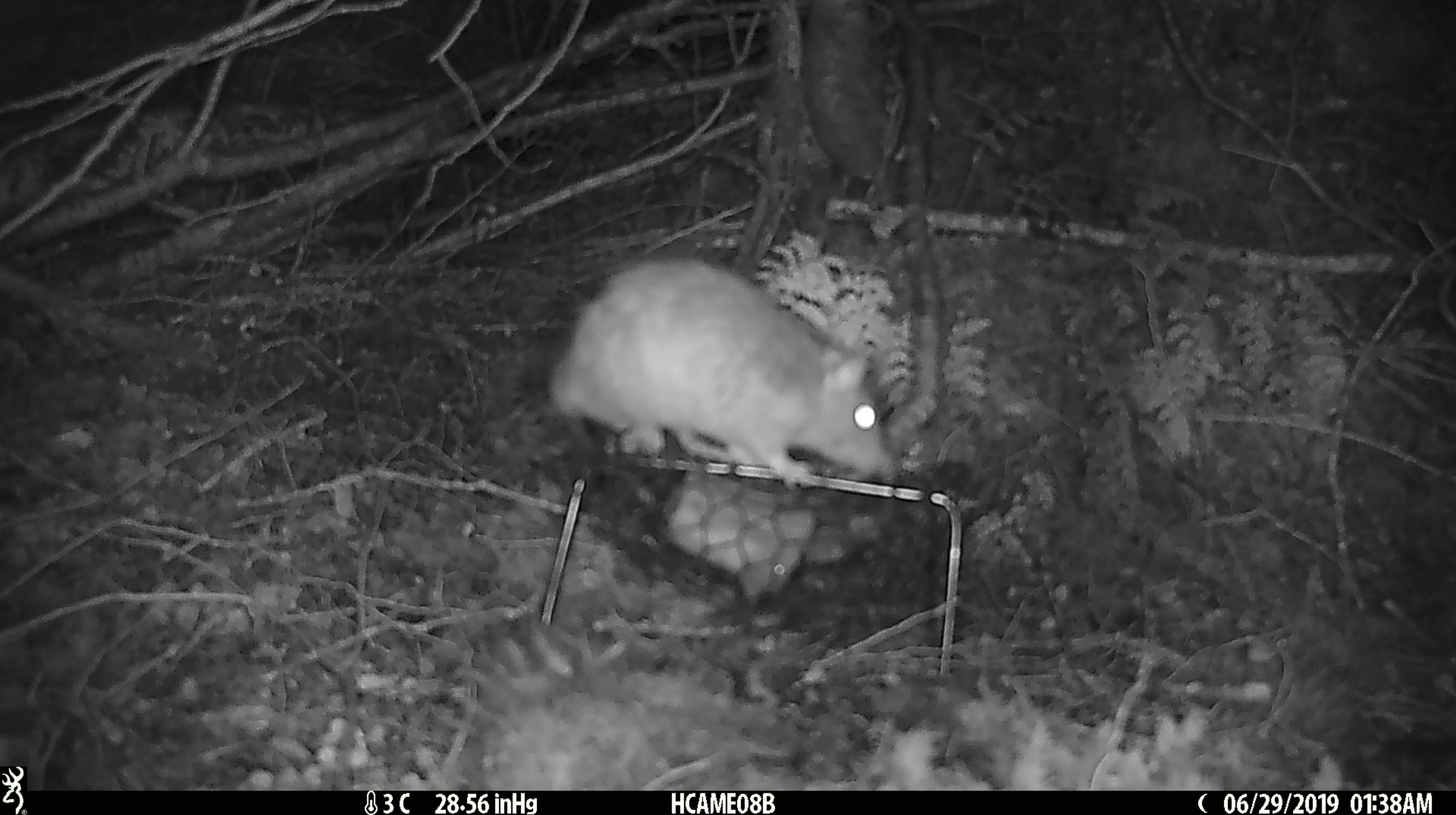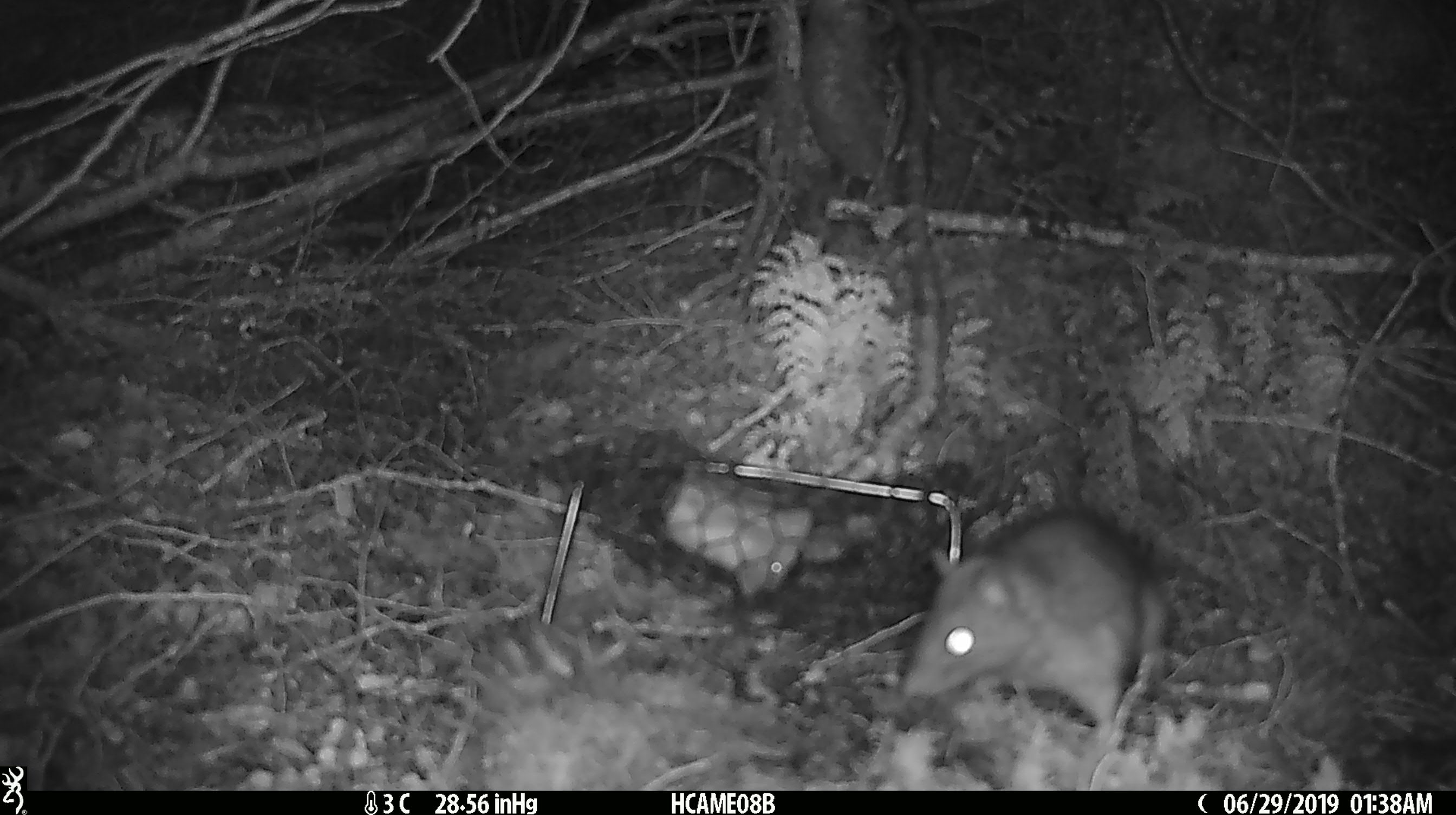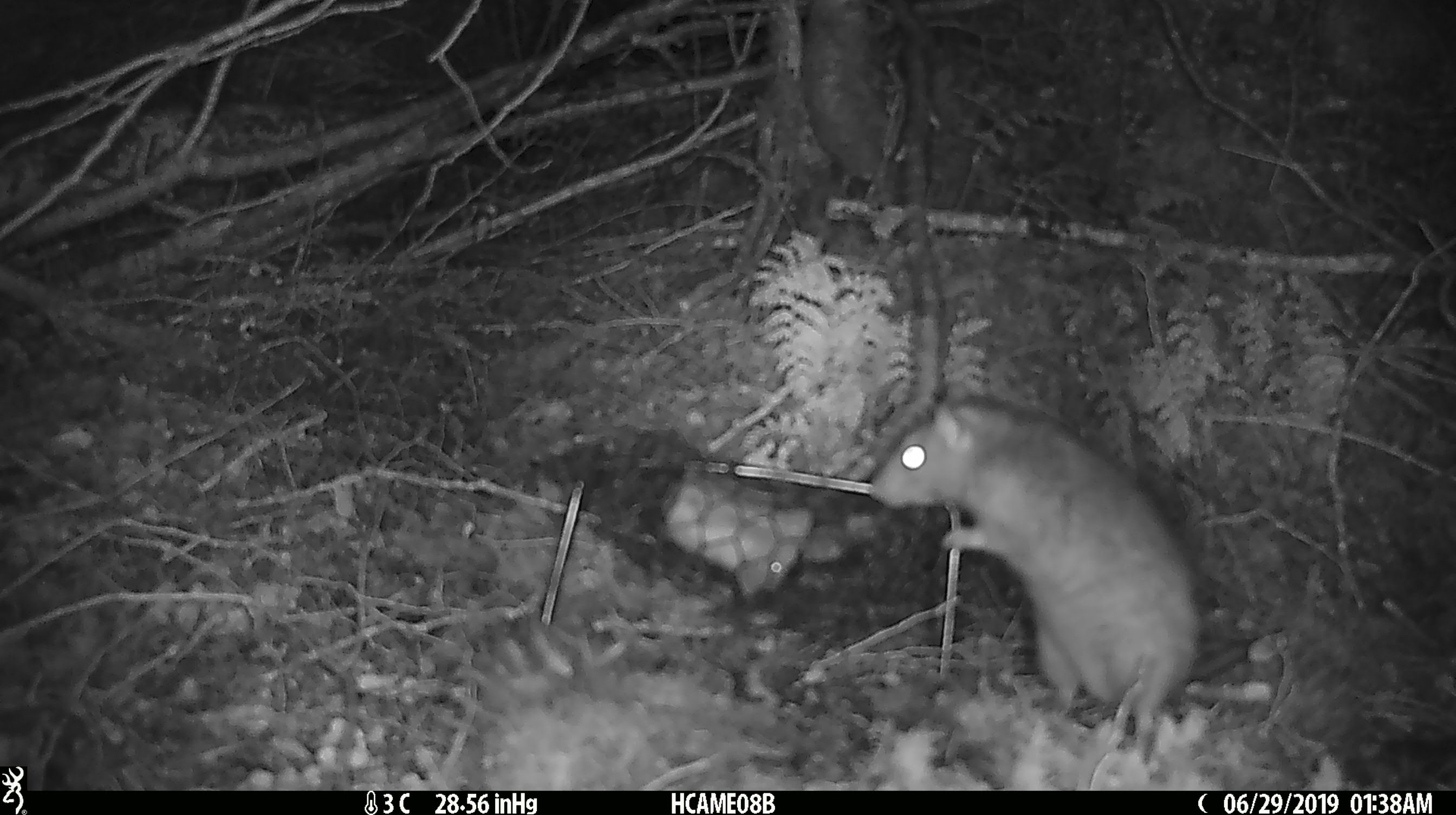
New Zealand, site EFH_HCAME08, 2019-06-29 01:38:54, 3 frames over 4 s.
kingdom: Animalia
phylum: Chordata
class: Mammalia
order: Rodentia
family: Muridae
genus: Rattus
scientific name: Rattus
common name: rat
Rat (Rattus).